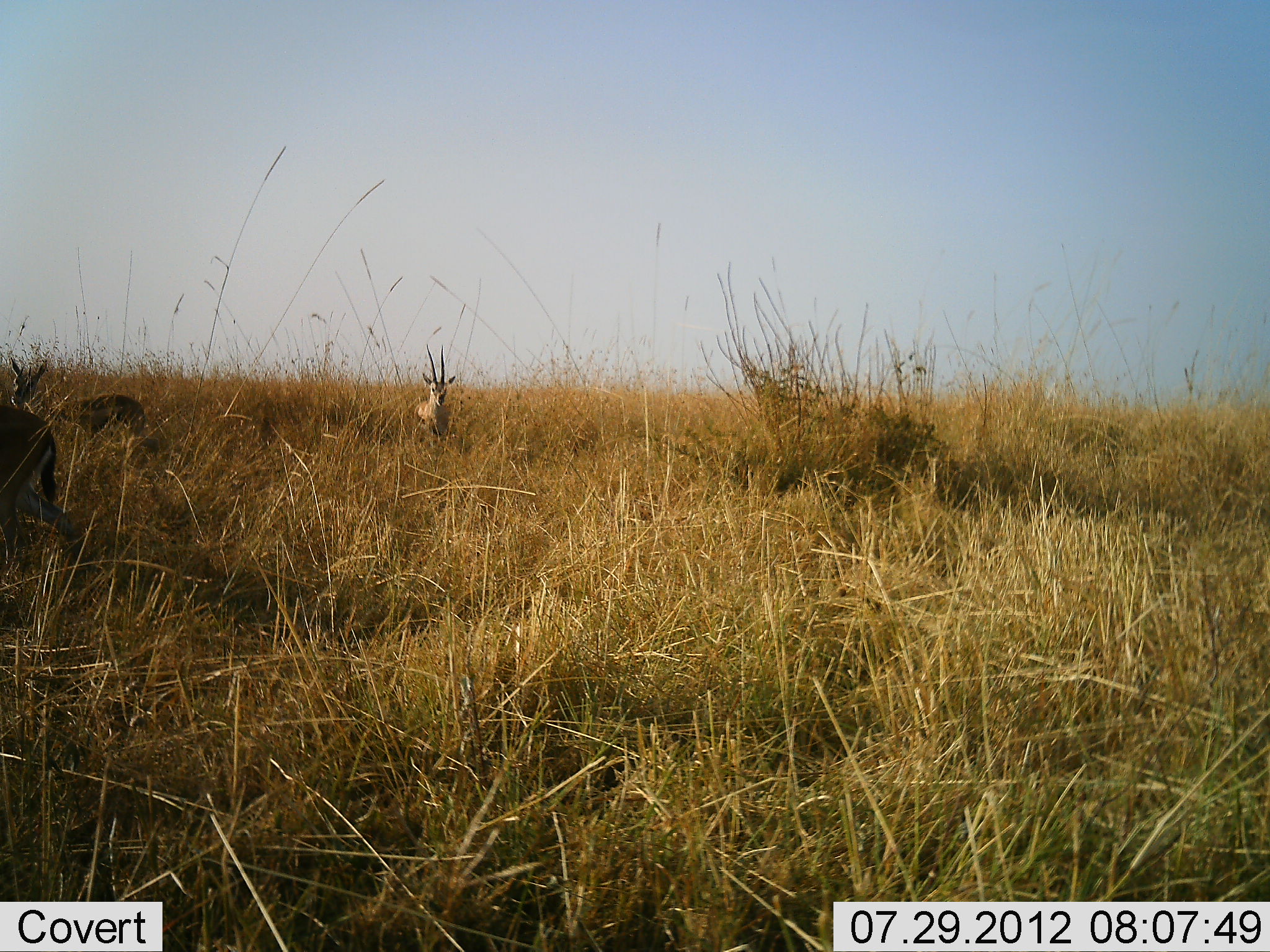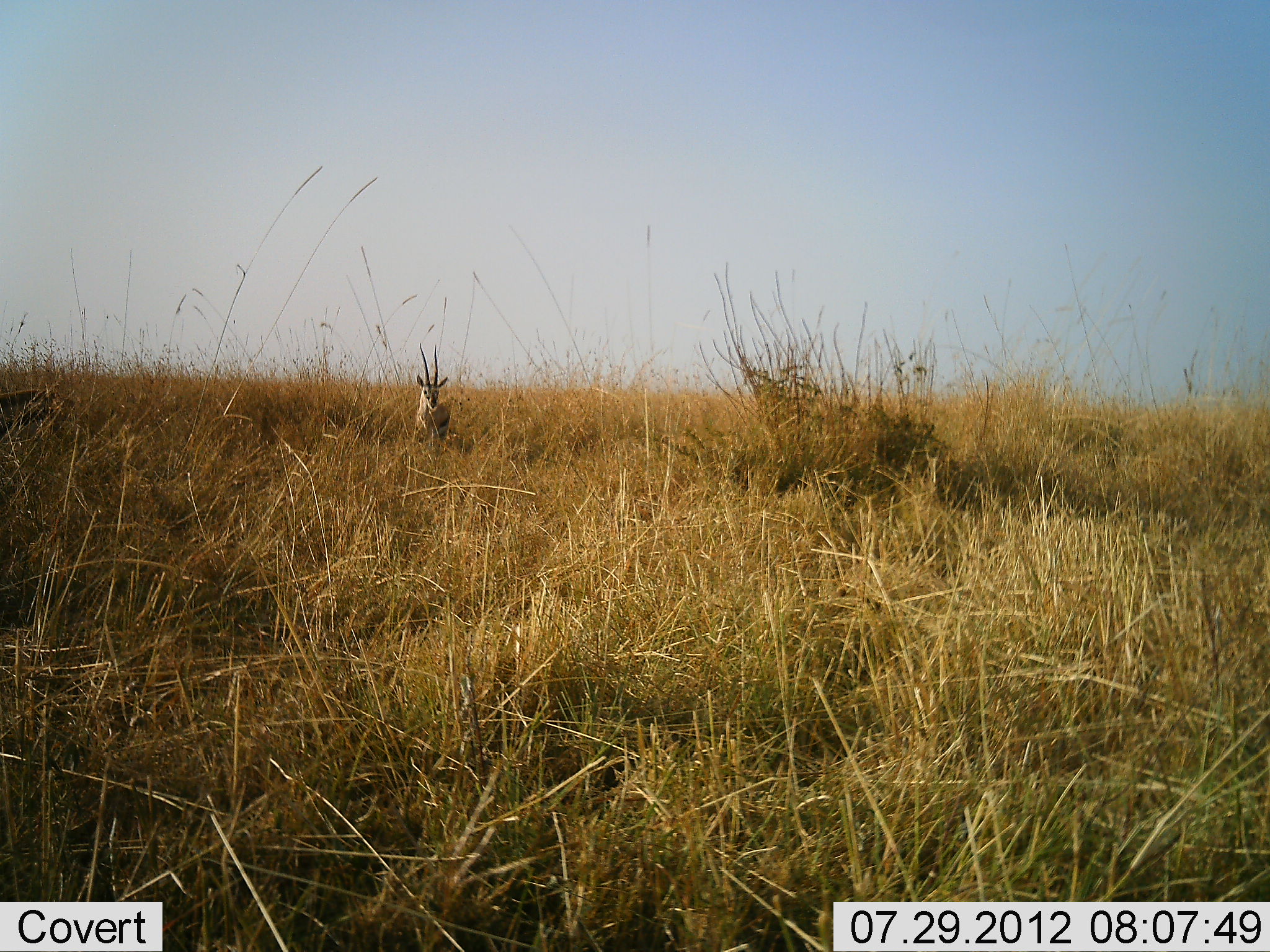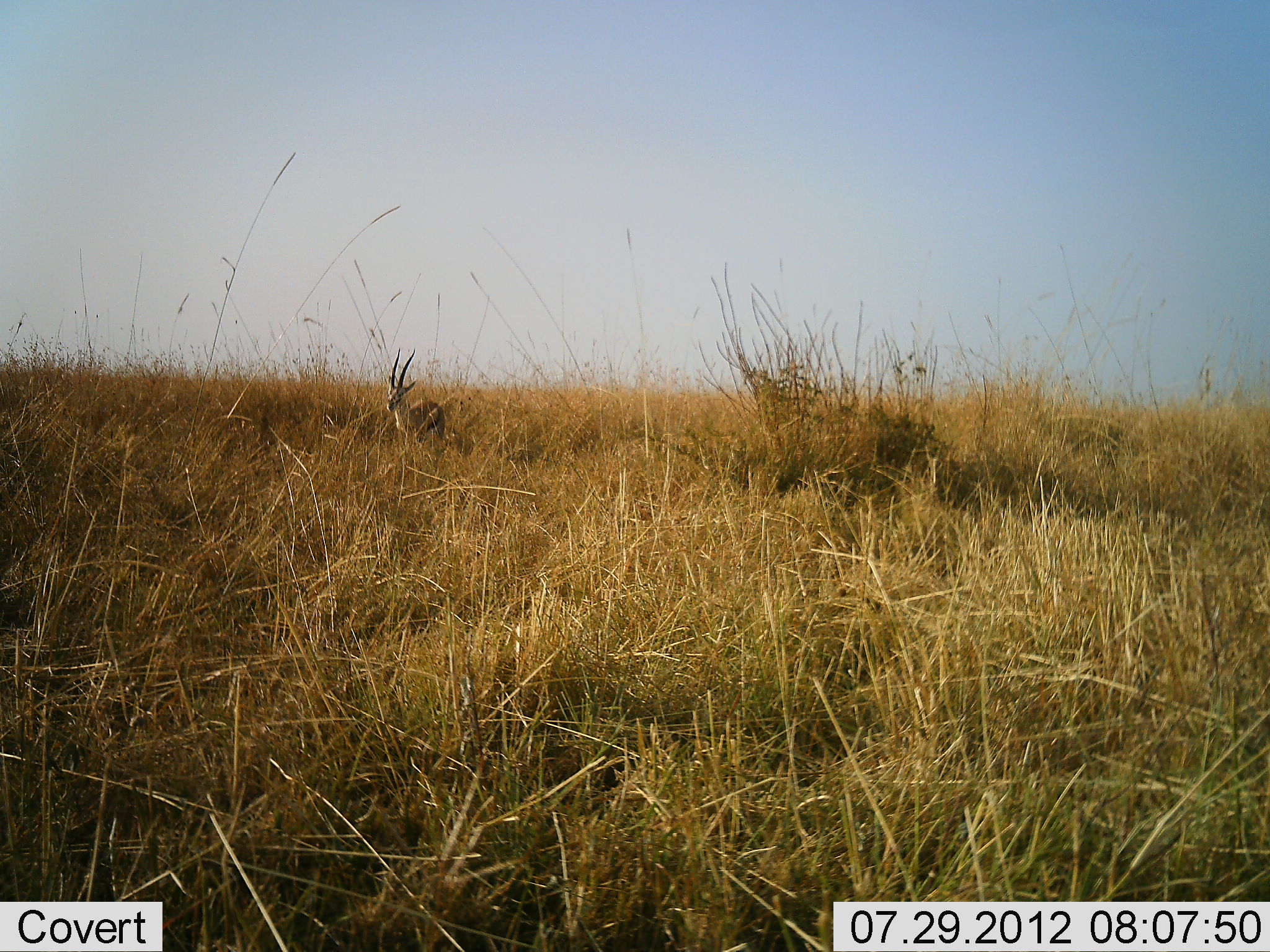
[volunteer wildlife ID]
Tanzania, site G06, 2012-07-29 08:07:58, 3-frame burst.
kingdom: Animalia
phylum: Chordata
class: Mammalia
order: Artiodactyla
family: Bovidae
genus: Eudorcas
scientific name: Eudorcas thomsonii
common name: thomson's gazelle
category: gazellethomsons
Gazellethomsons (thomson's gazelle) (Eudorcas thomsonii), count 3. Behavior (volunteer vote fractions): standing 60%, resting 0%, moving 80%, interacting 0%. Young present (vote fraction): 0%. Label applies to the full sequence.